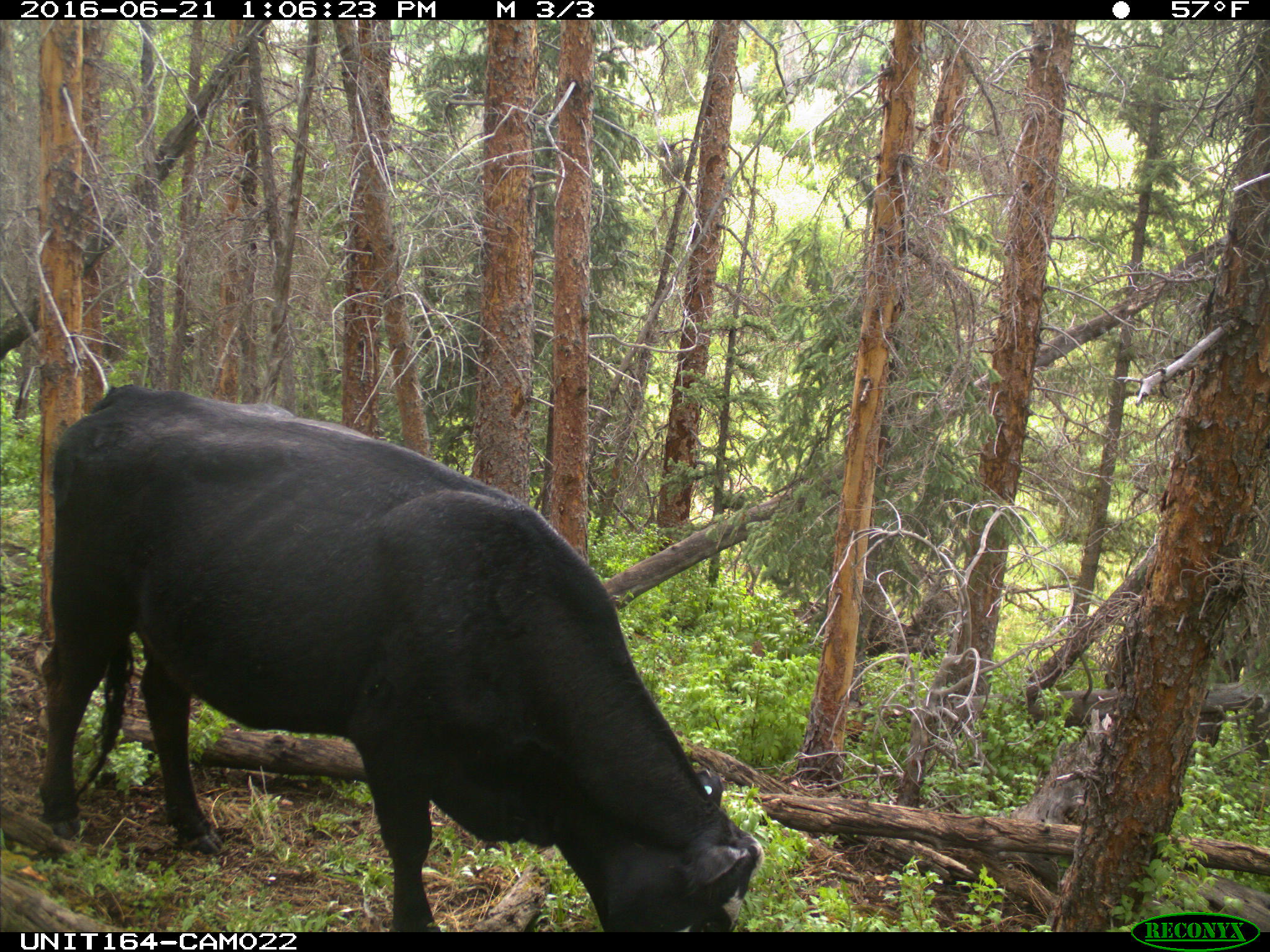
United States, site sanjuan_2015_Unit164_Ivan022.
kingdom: Animalia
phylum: Chordata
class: Mammalia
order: Artiodactyla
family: Bovidae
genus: Bos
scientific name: Bos taurus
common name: domestic cow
Bos taurus (domestic cow).